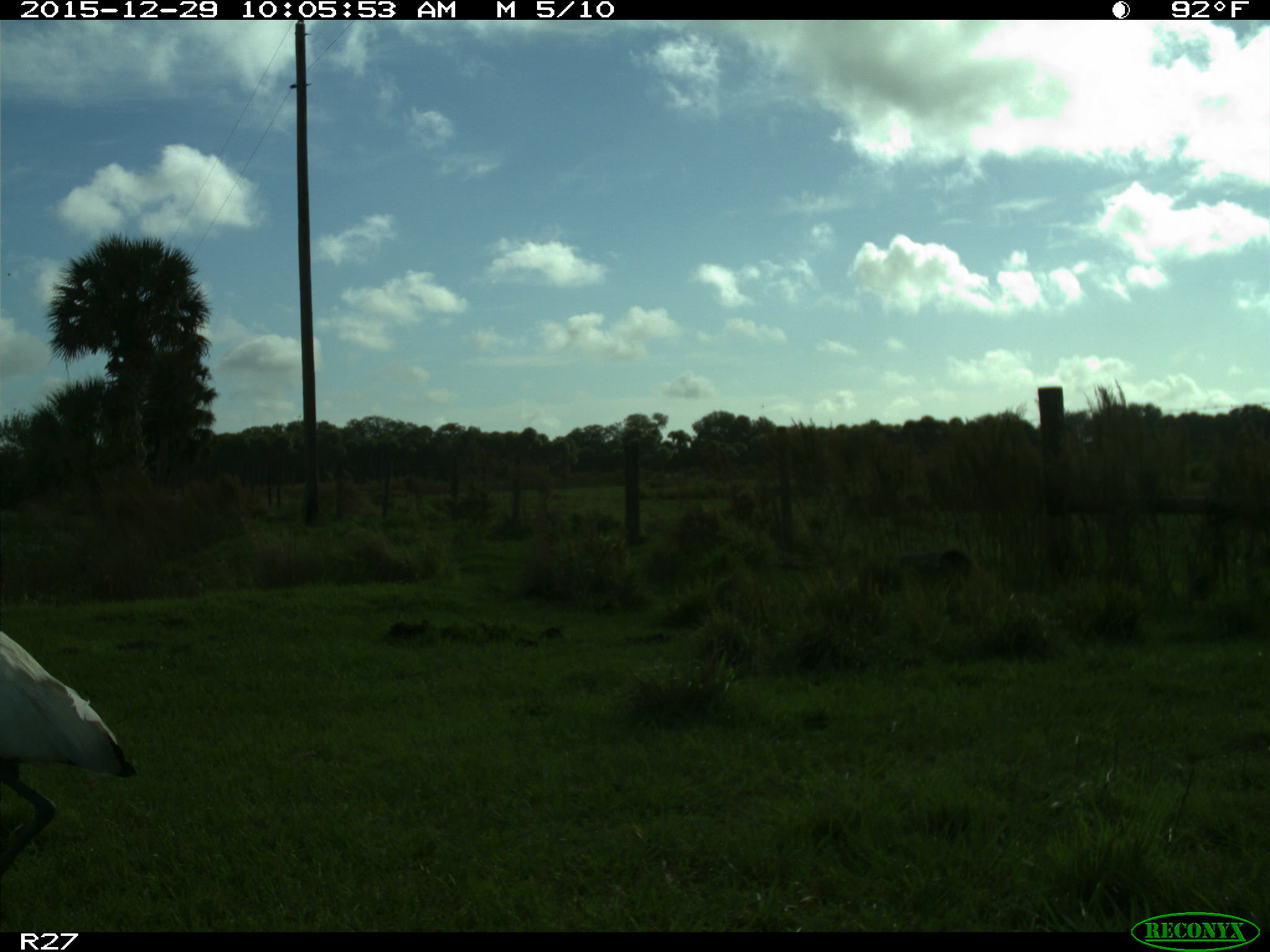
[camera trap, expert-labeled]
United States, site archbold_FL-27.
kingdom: Animalia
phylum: Chordata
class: Aves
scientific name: Aves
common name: birds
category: unidentified bird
Unidentified bird (birds) (Aves).